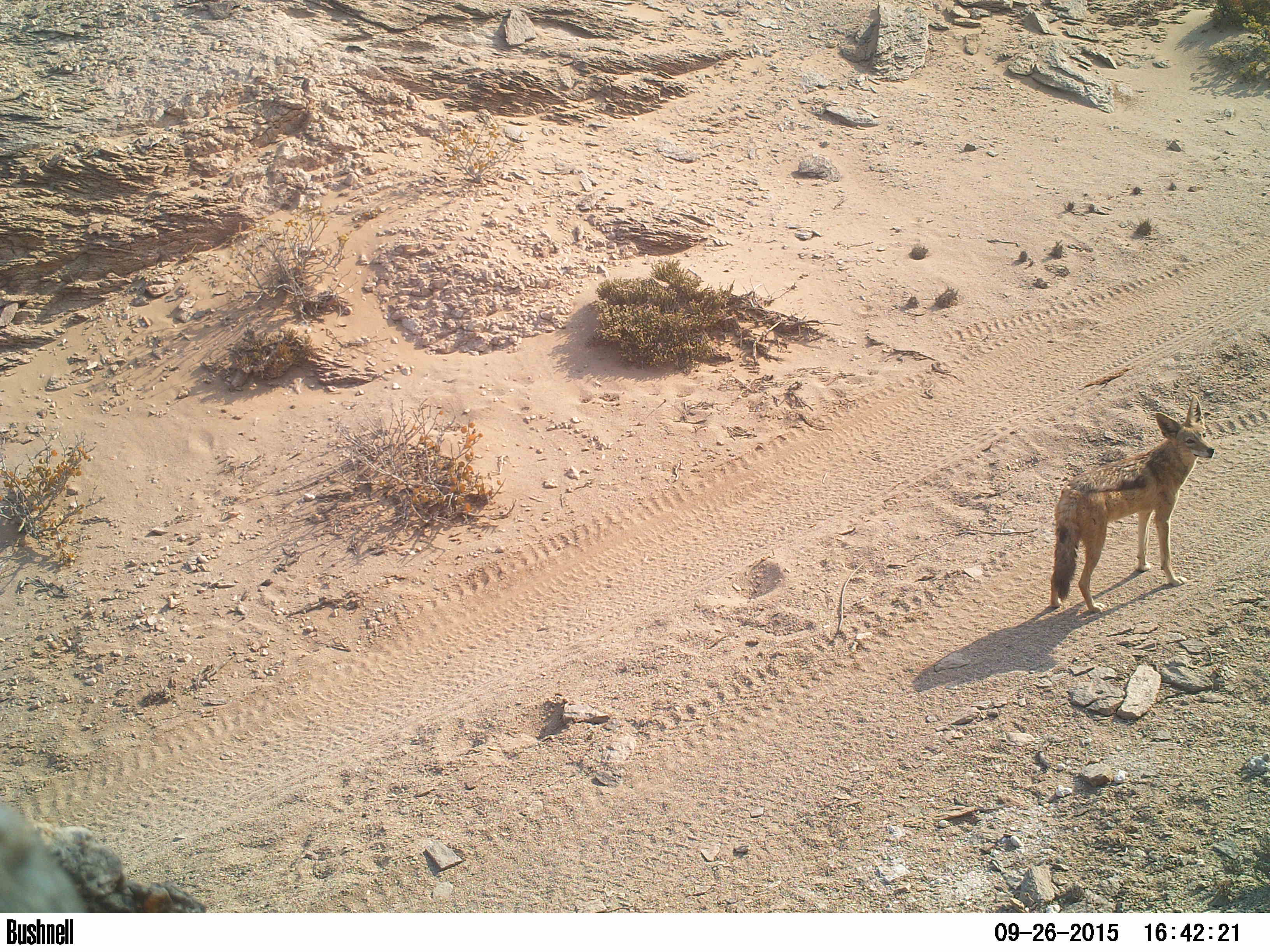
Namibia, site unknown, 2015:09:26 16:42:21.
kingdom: Animalia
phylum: Chordata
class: Mammalia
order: Carnivora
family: Canidae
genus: Lupulella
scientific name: Lupulella mesomelas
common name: black-backed jackal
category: canis mesomelas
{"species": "canis mesomelas (black-backed jackal) (Lupulella mesomelas)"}